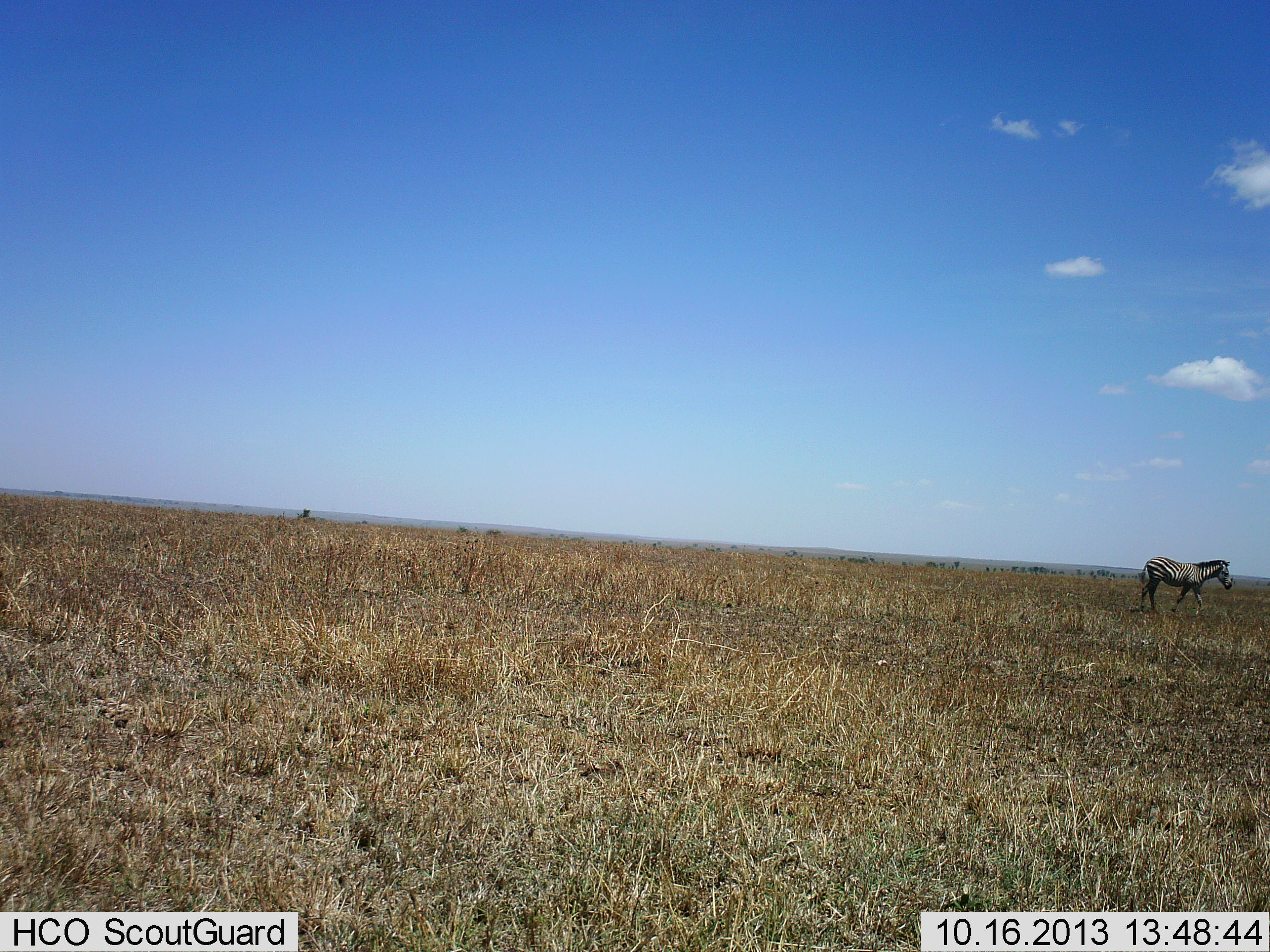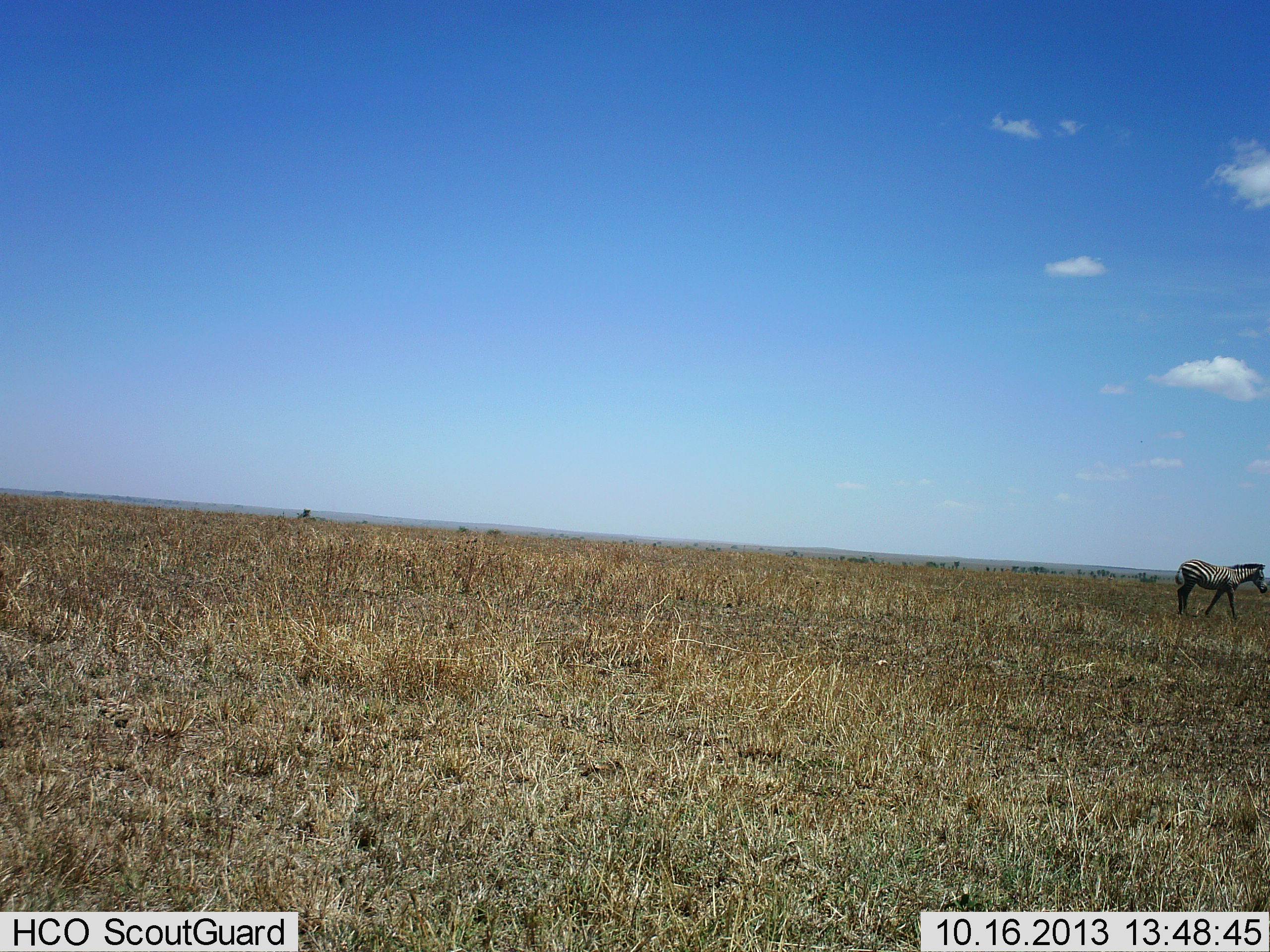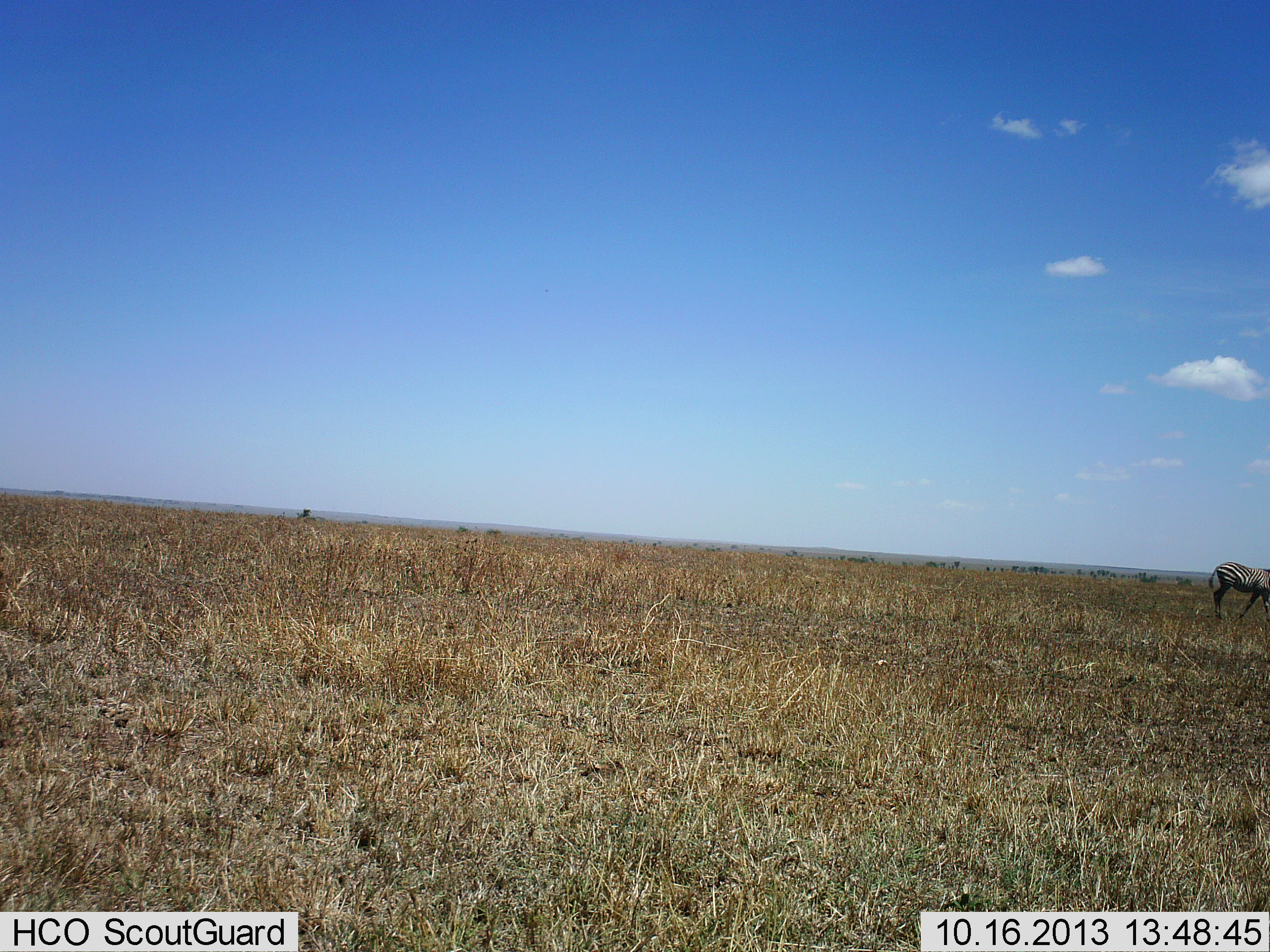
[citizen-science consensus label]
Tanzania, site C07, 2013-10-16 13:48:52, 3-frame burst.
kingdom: Animalia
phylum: Chordata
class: Mammalia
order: Perissodactyla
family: Equidae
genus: Equus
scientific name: Equus quagga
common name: plains zebra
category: zebra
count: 1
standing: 7%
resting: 0%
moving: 100%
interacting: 0%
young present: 0%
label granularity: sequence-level